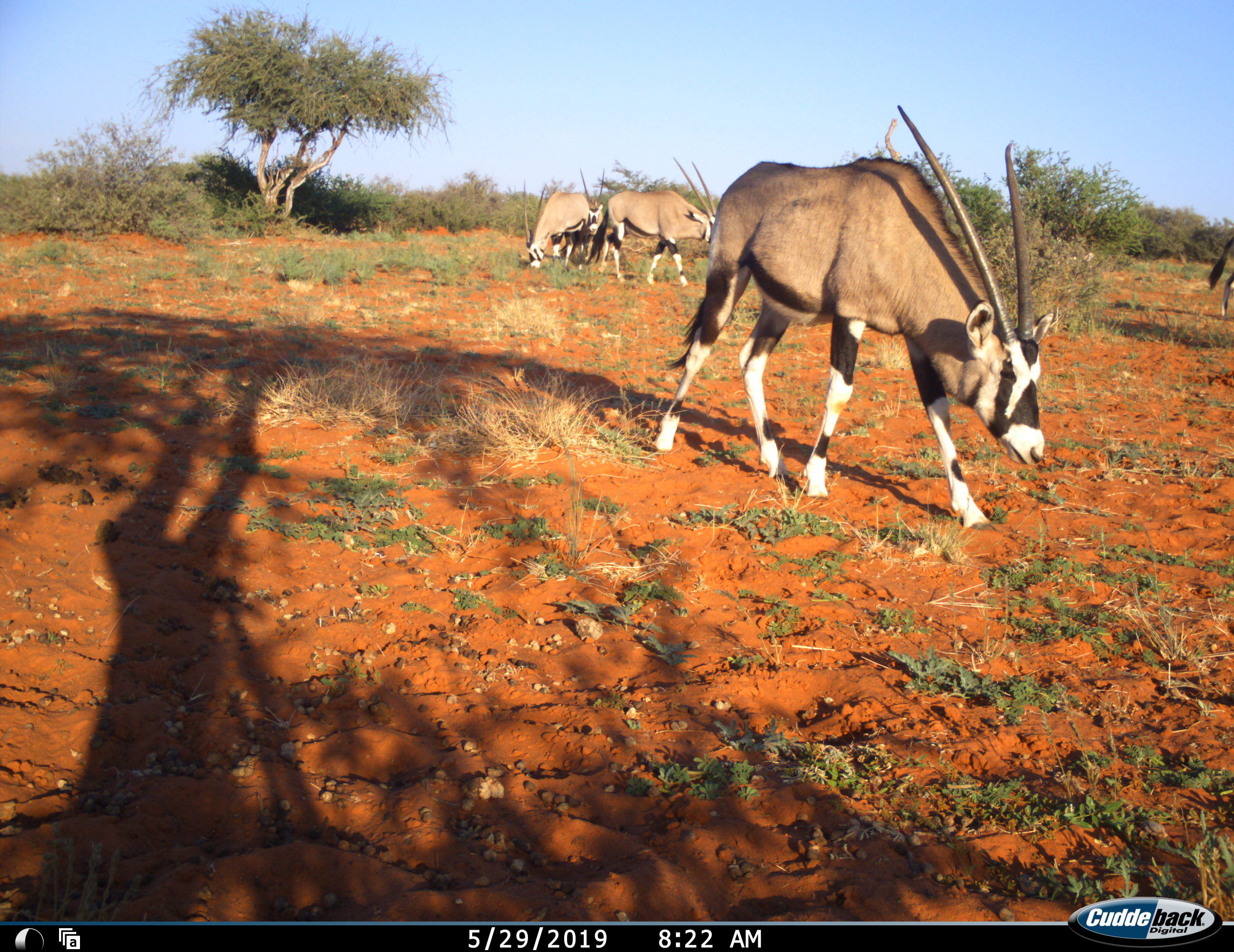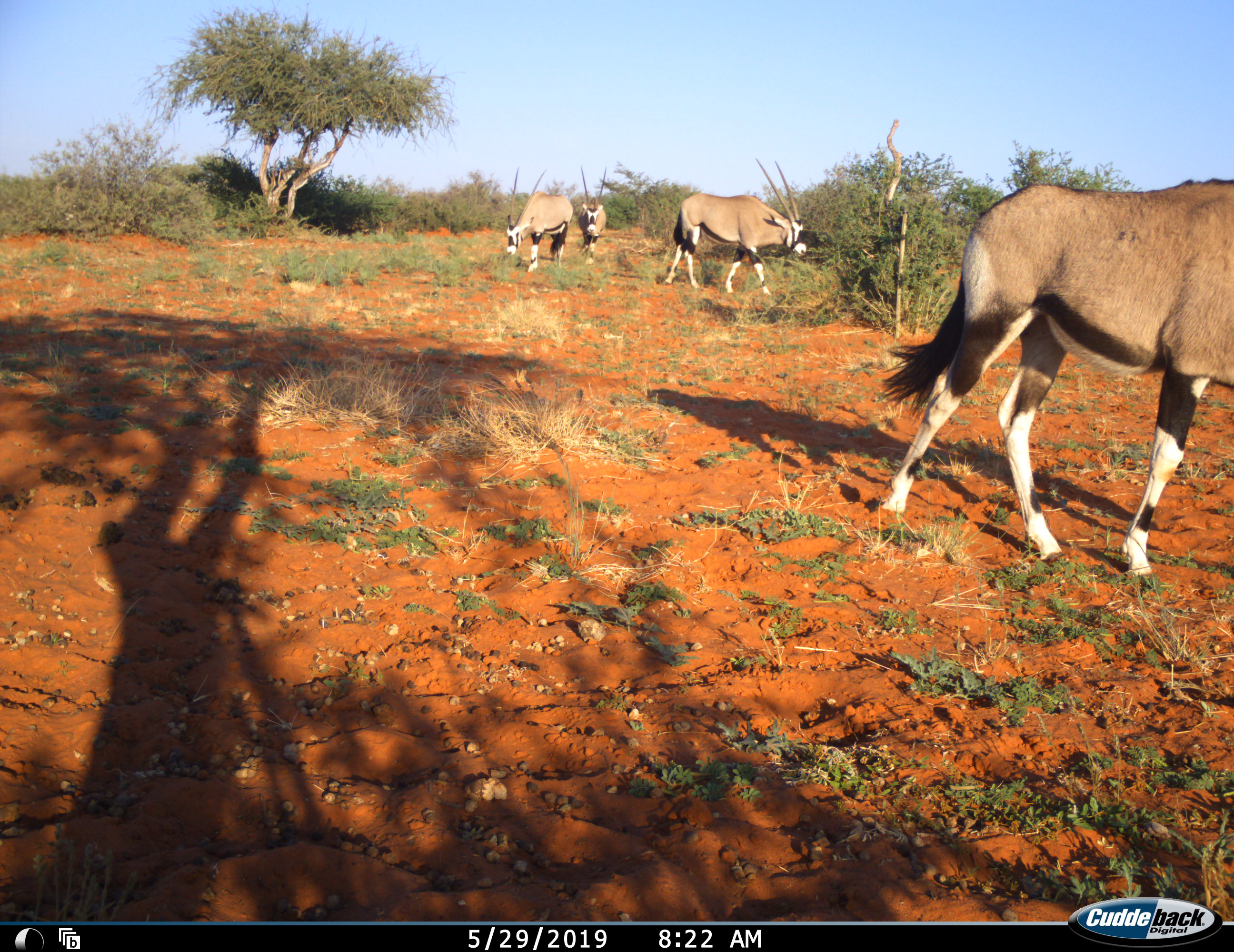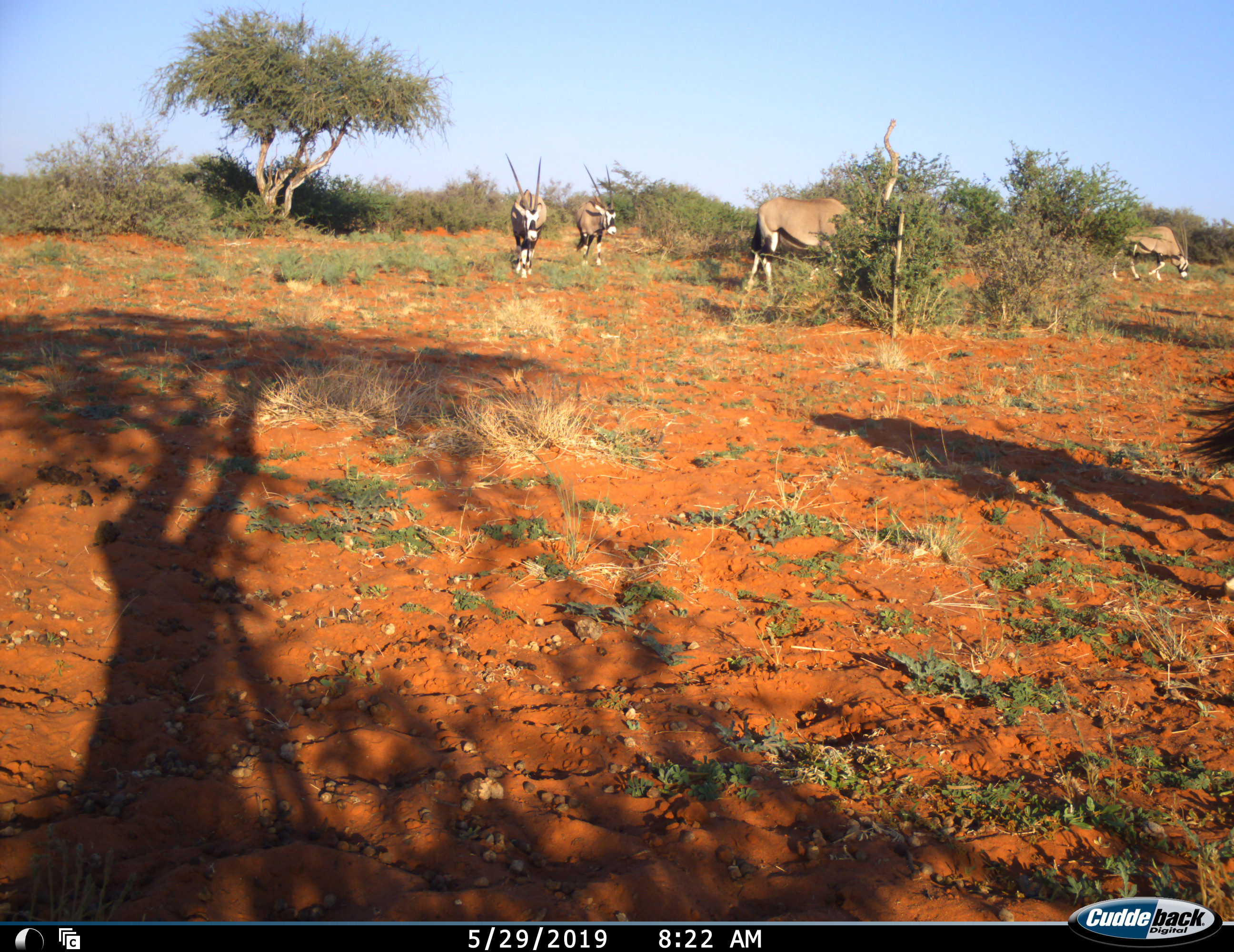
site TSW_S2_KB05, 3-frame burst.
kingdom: Animalia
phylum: Chordata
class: Mammalia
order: Artiodactyla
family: Bovidae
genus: Oryx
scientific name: Oryx gazella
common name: gemsbok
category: oryx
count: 5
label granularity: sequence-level